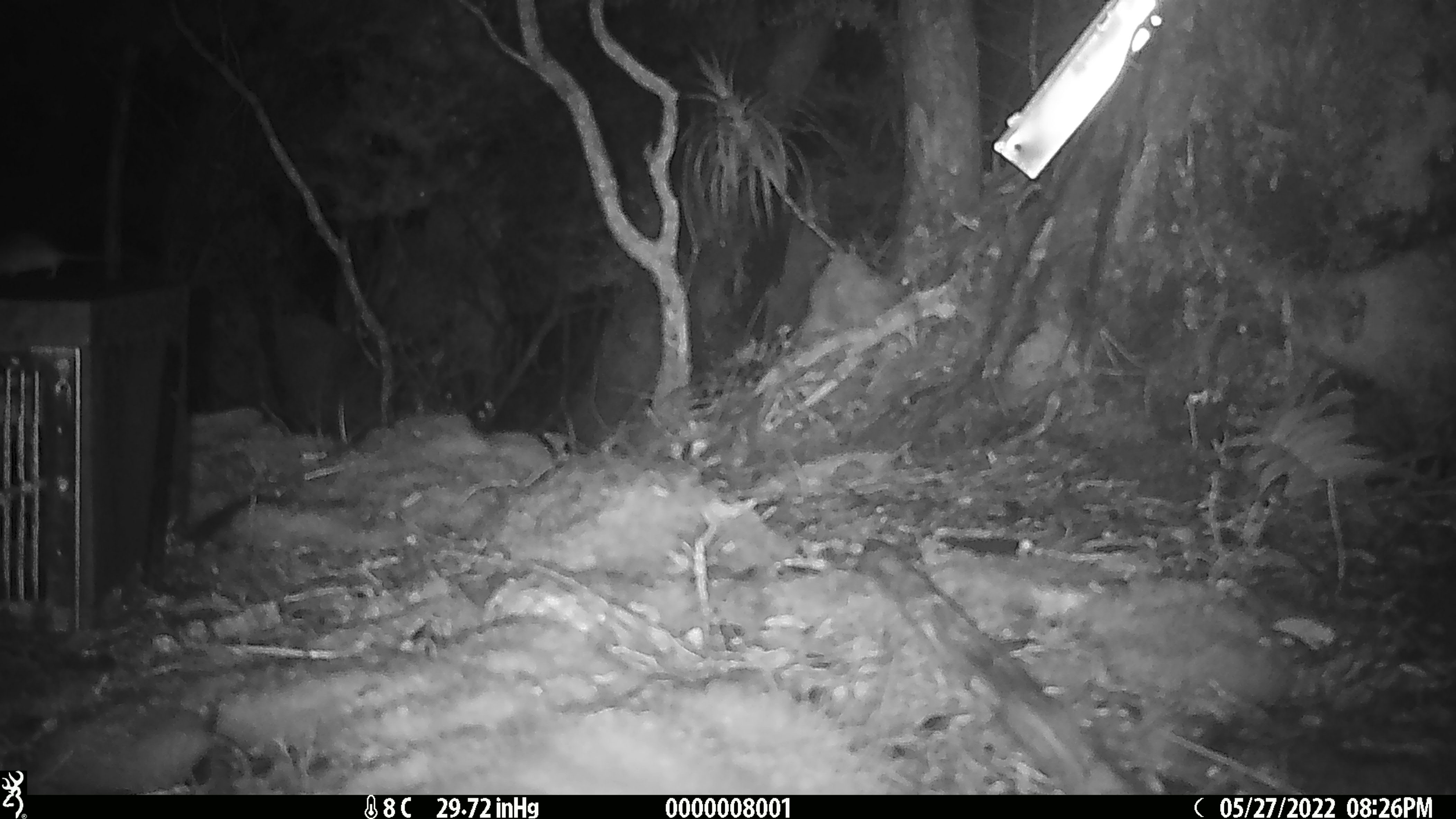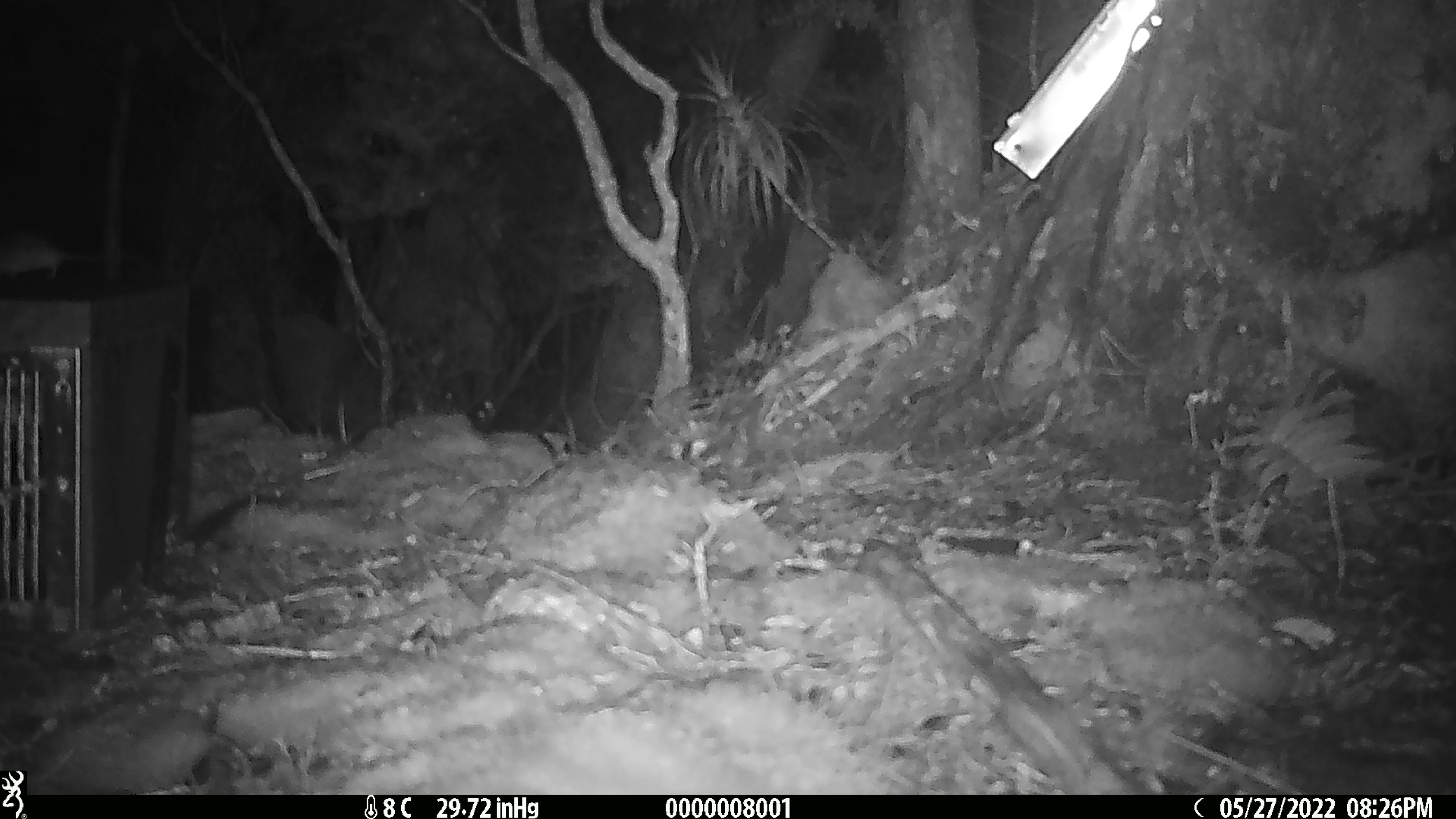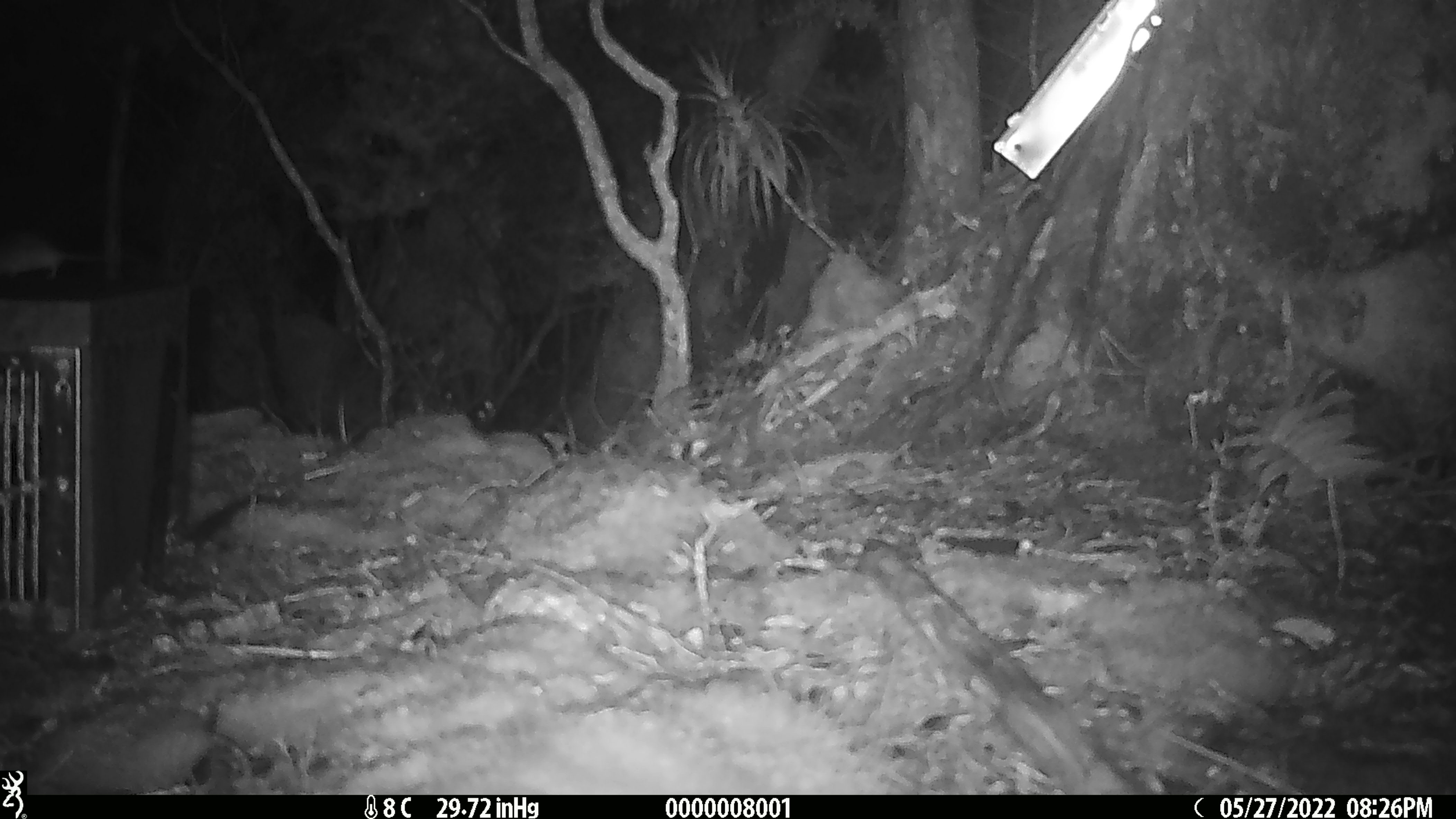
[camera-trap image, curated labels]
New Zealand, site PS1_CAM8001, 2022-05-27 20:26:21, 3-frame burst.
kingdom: Animalia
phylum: Chordata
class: Mammalia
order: Rodentia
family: Muridae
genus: Mus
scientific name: Mus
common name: mouse